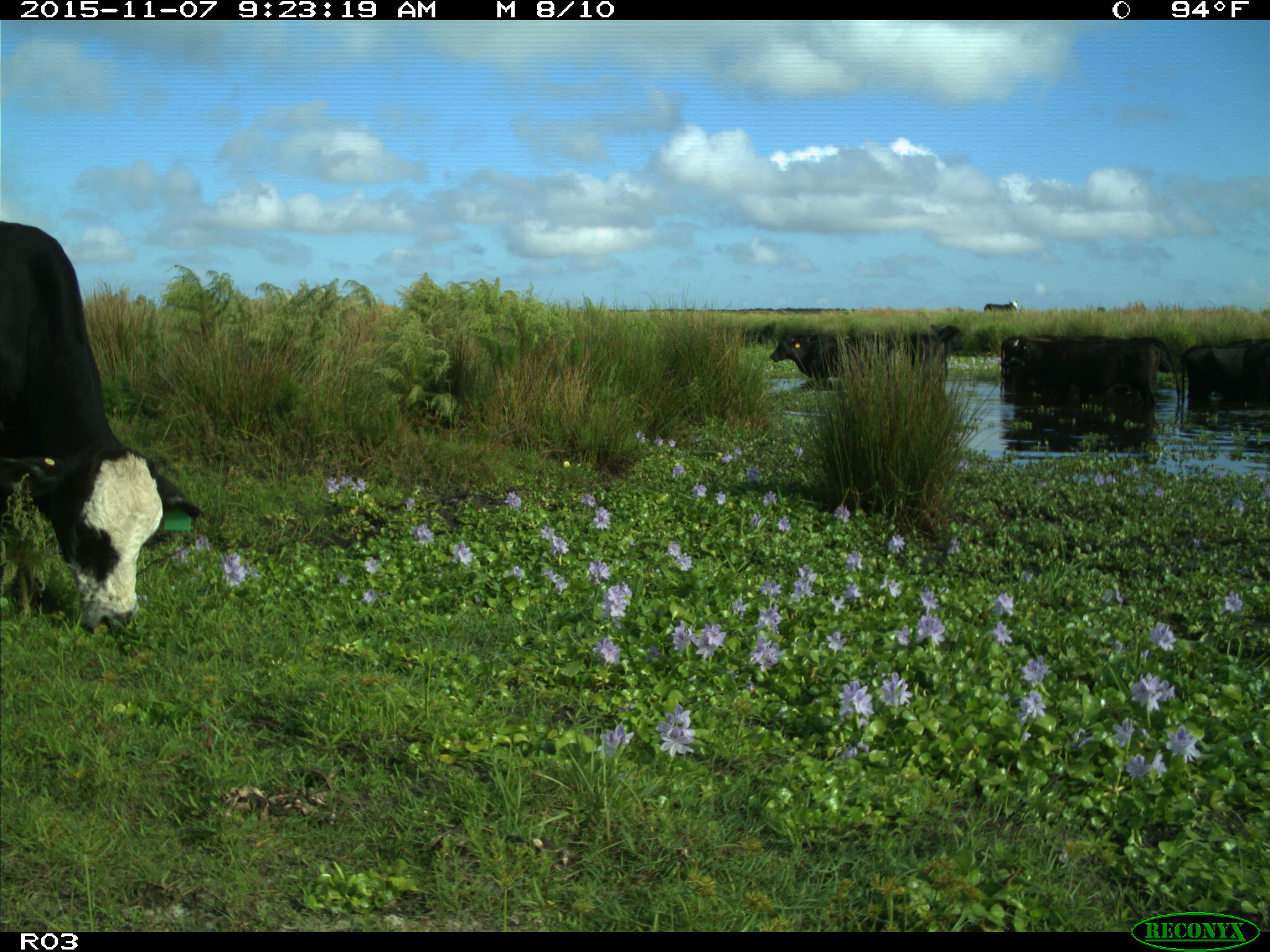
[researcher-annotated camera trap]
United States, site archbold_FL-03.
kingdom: Animalia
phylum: Chordata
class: Mammalia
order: Artiodactyla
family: Bovidae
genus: Bos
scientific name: Bos taurus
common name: domestic cow